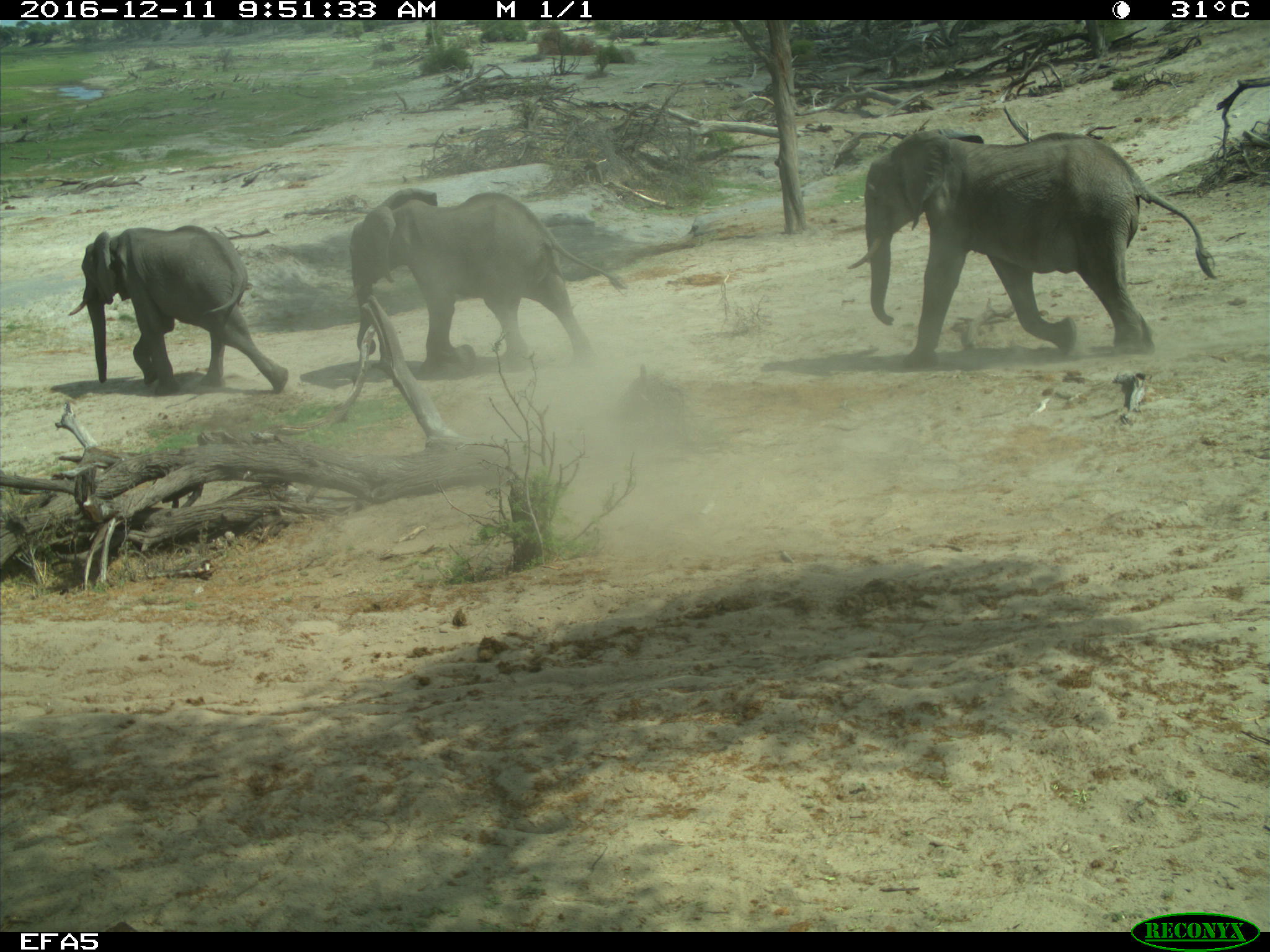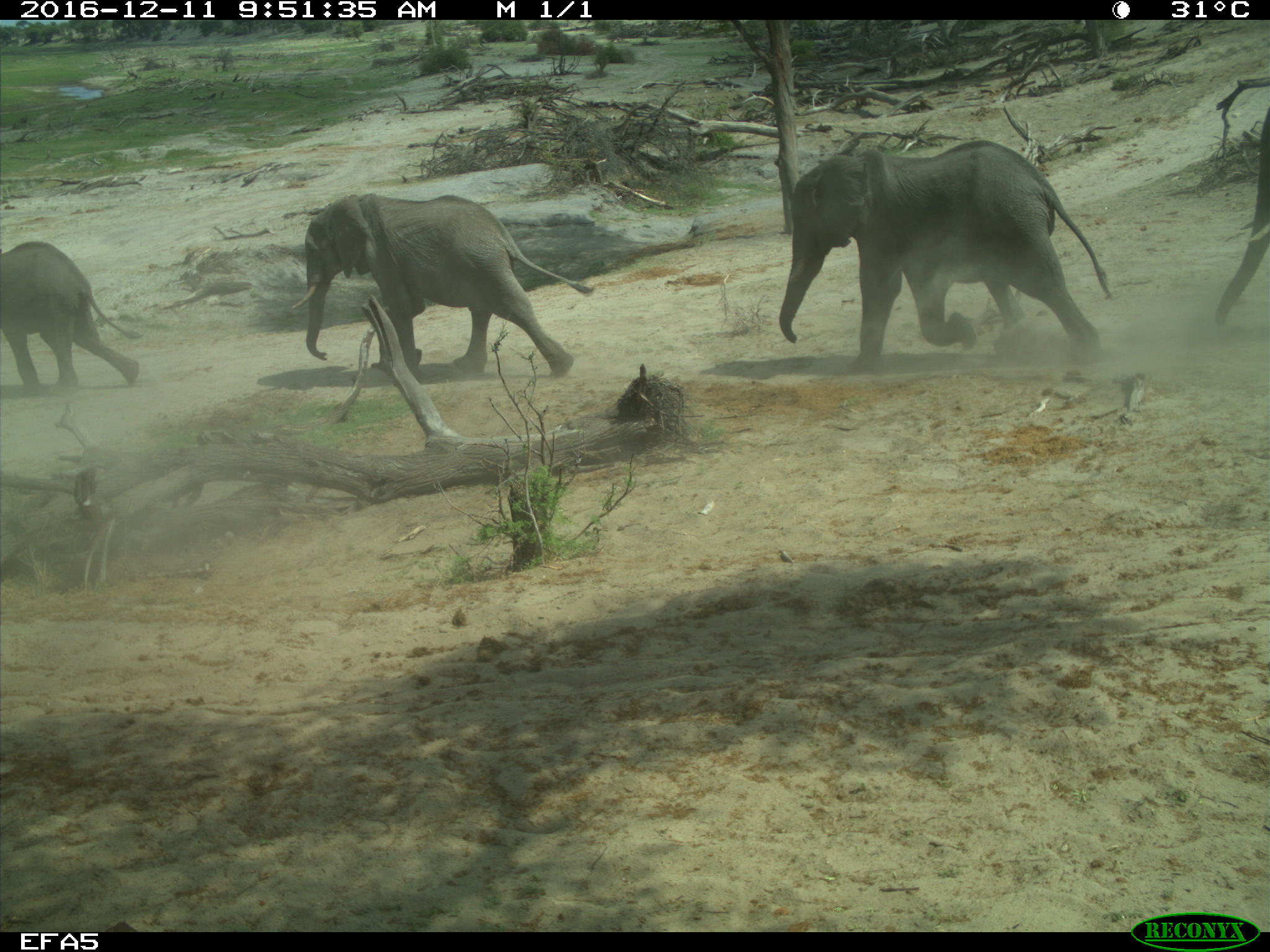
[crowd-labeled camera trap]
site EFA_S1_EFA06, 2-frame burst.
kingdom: Animalia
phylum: Chordata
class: Mammalia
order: Proboscidea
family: Elephantidae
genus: Loxodonta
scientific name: Loxodonta africana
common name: african bush elephant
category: elephant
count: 4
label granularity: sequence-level